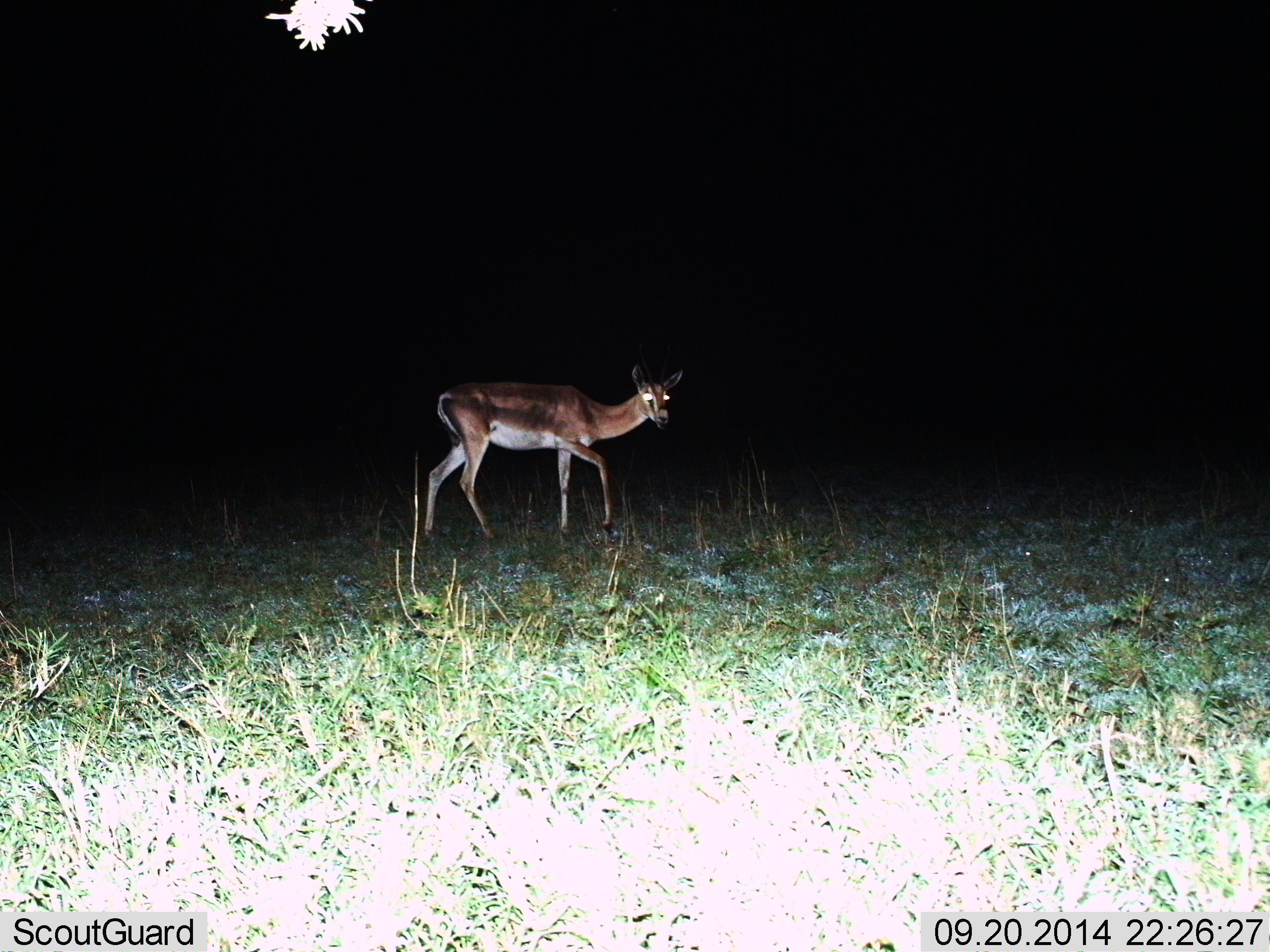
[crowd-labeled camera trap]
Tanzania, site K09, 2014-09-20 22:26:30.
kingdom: Animalia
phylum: Chordata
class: Mammalia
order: Artiodactyla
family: Bovidae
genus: Nanger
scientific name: Nanger granti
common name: grant's gazelle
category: gazellegrants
Gazellegrants (grant's gazelle) (Nanger granti), count 1. Behavior (volunteer vote fractions): standing 30%, resting 0%, moving 70%, interacting 0%. Young present (vote fraction): 0%. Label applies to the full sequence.